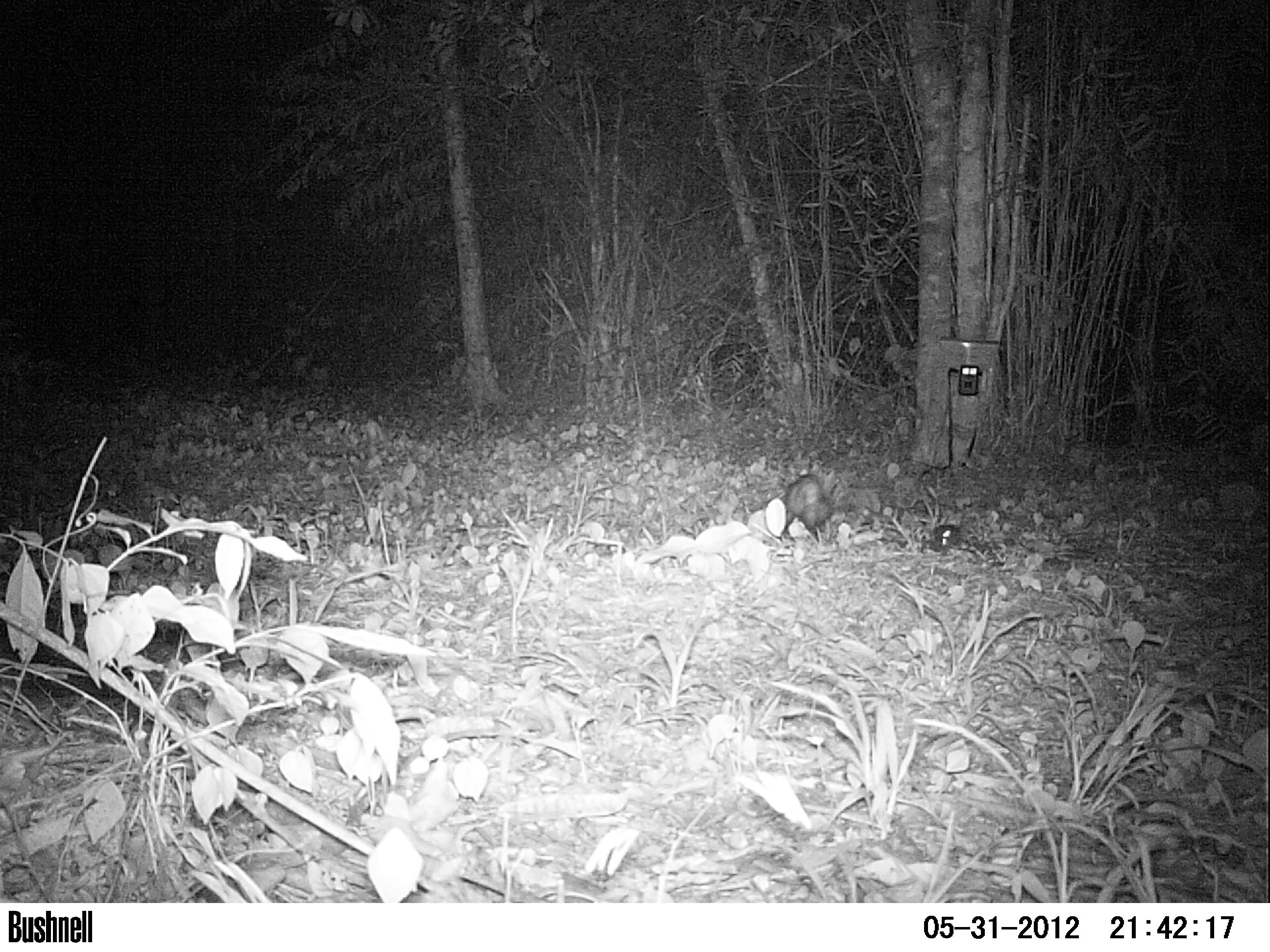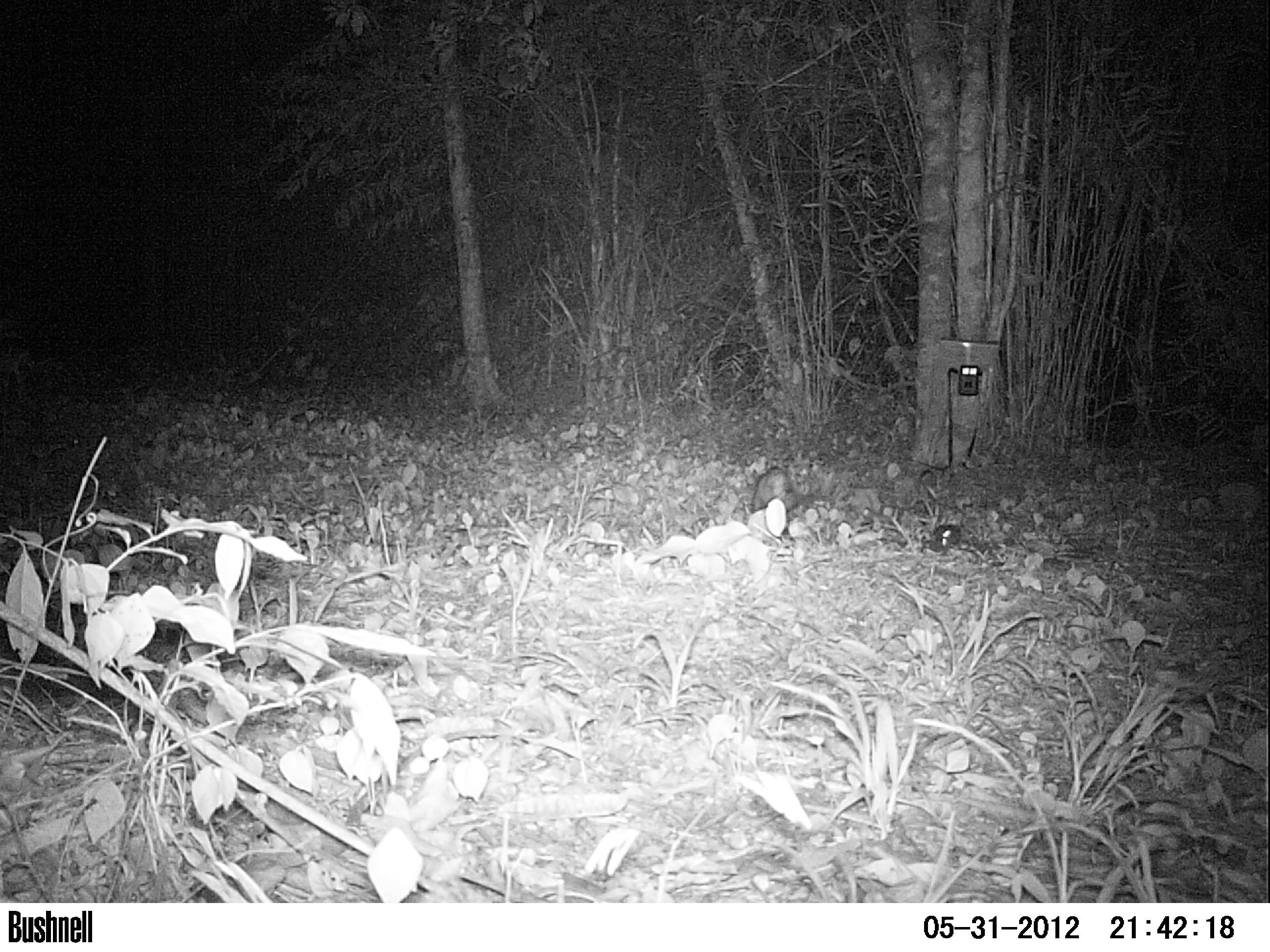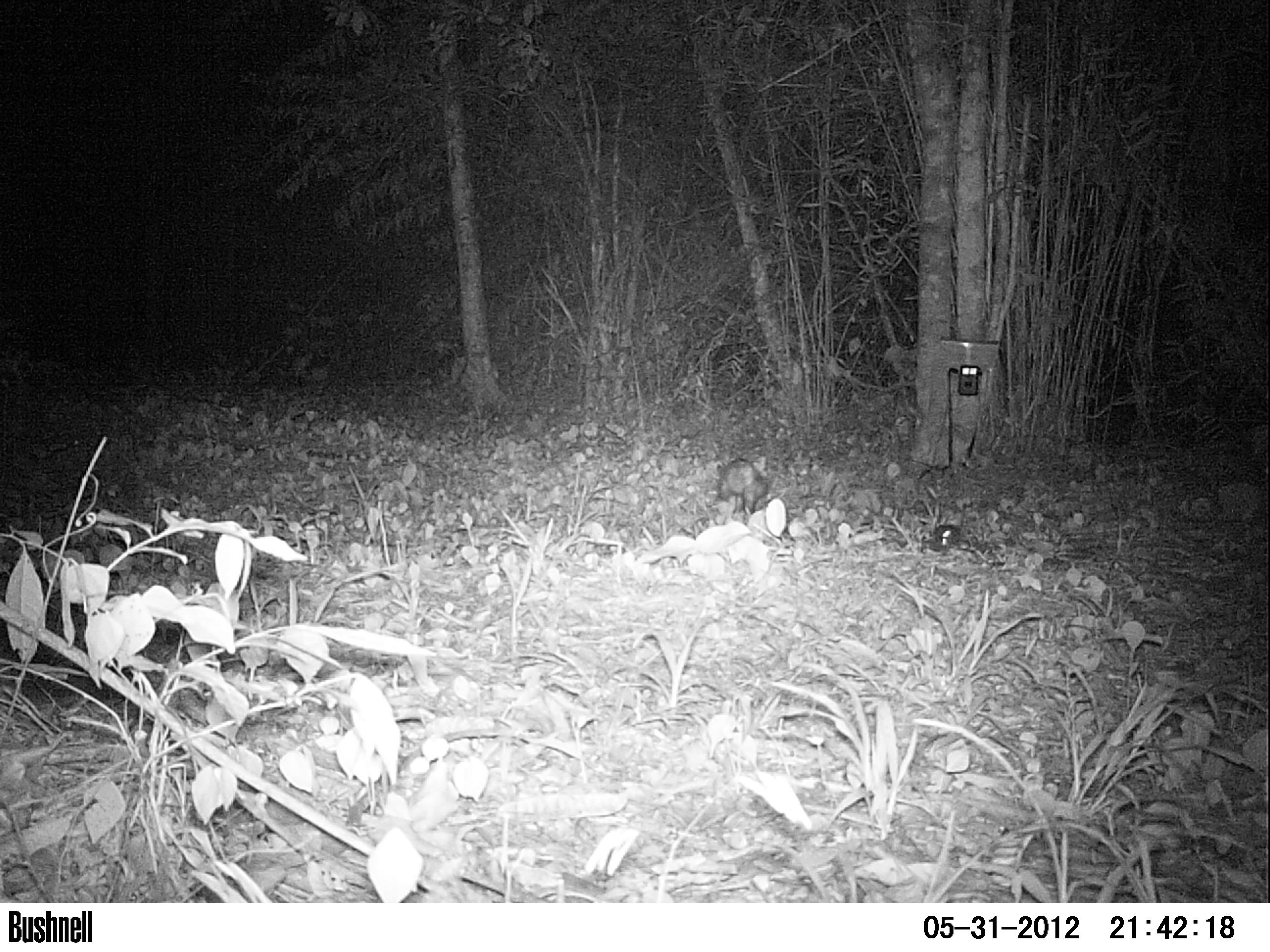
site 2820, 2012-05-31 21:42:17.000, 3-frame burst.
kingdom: Animalia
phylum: Chordata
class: Mammalia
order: Didelphimorphia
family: Didelphidae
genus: Didelphis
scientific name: Didelphis virginiana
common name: virginia opossum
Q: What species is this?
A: Didelphis virginiana (virginia opossum).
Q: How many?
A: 1.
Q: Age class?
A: Adult.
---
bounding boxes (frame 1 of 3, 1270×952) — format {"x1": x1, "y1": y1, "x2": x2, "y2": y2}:
didelphis virginiana: {"x1": 776, "y1": 462, "x2": 836, "y2": 549}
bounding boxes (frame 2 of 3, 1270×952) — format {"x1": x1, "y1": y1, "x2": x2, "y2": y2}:
didelphis virginiana: {"x1": 750, "y1": 460, "x2": 802, "y2": 535}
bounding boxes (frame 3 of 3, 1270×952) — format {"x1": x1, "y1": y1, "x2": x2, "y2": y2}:
didelphis virginiana: {"x1": 715, "y1": 456, "x2": 771, "y2": 516}